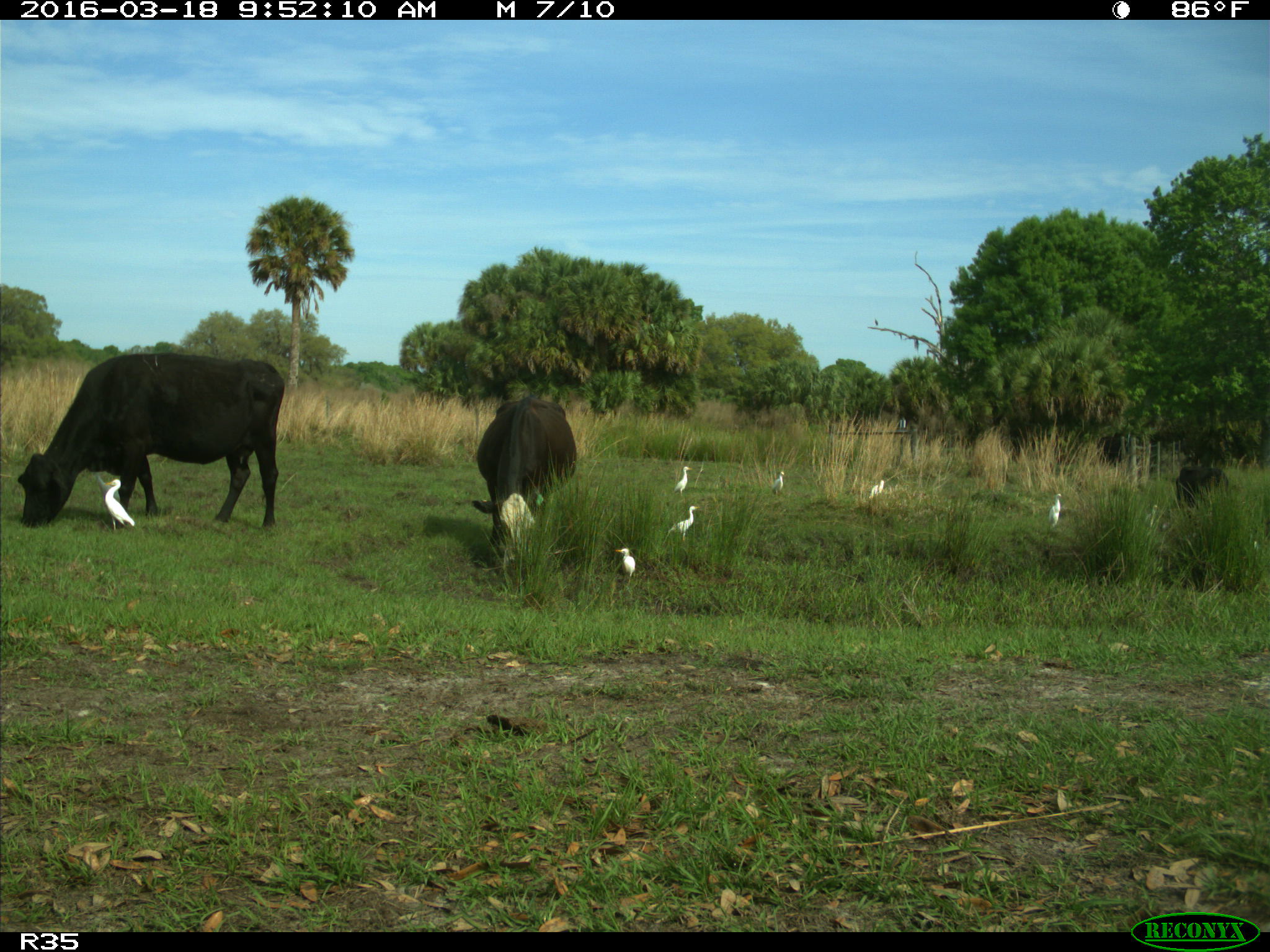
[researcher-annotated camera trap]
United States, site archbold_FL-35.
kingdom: Animalia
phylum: Chordata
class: Mammalia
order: Artiodactyla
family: Bovidae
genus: Bos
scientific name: Bos taurus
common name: domestic cow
Bos taurus (domestic cow).